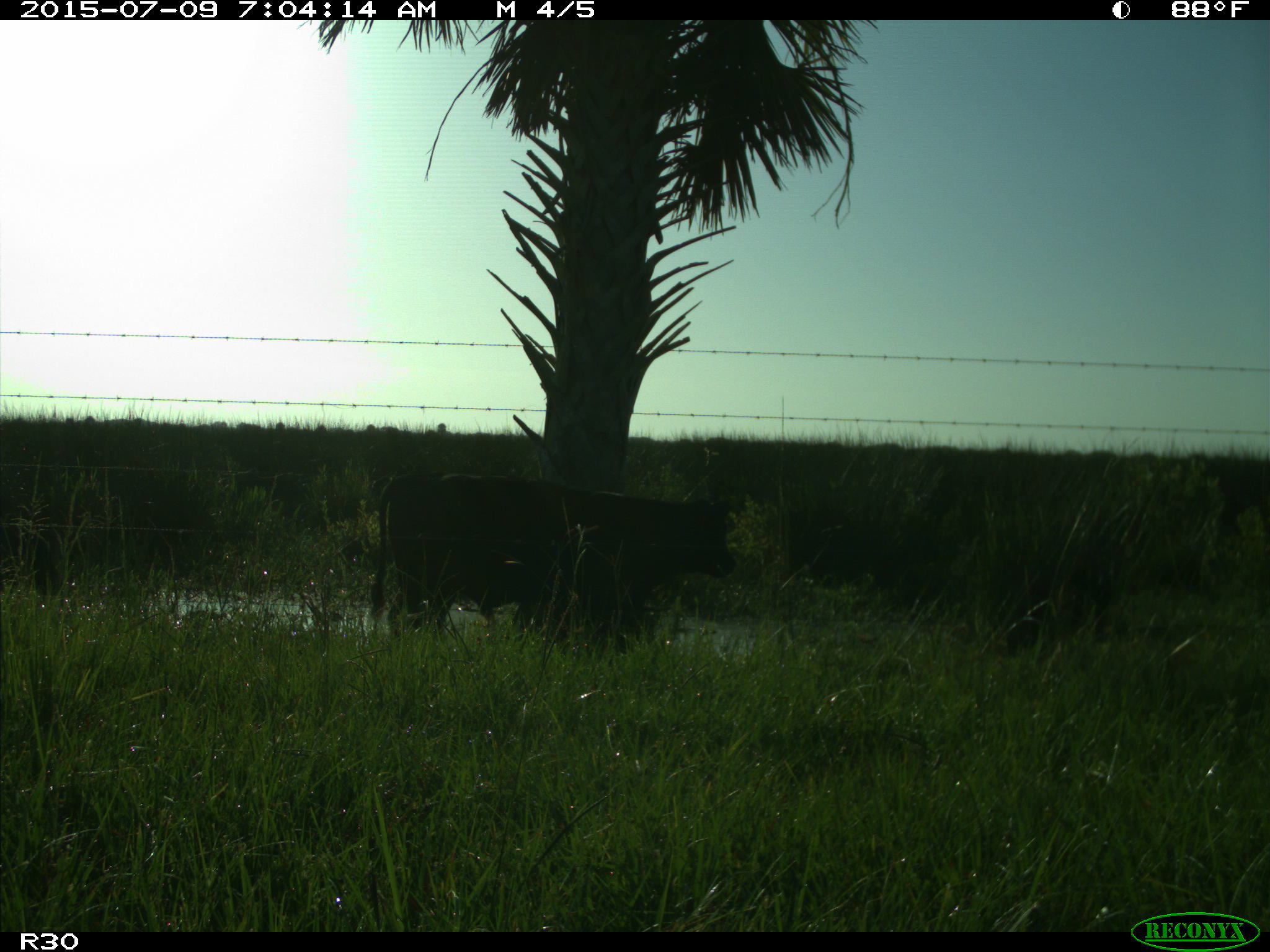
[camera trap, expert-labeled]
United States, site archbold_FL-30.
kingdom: Animalia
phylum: Chordata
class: Mammalia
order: Artiodactyla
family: Bovidae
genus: Bos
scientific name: Bos taurus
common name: domestic cow